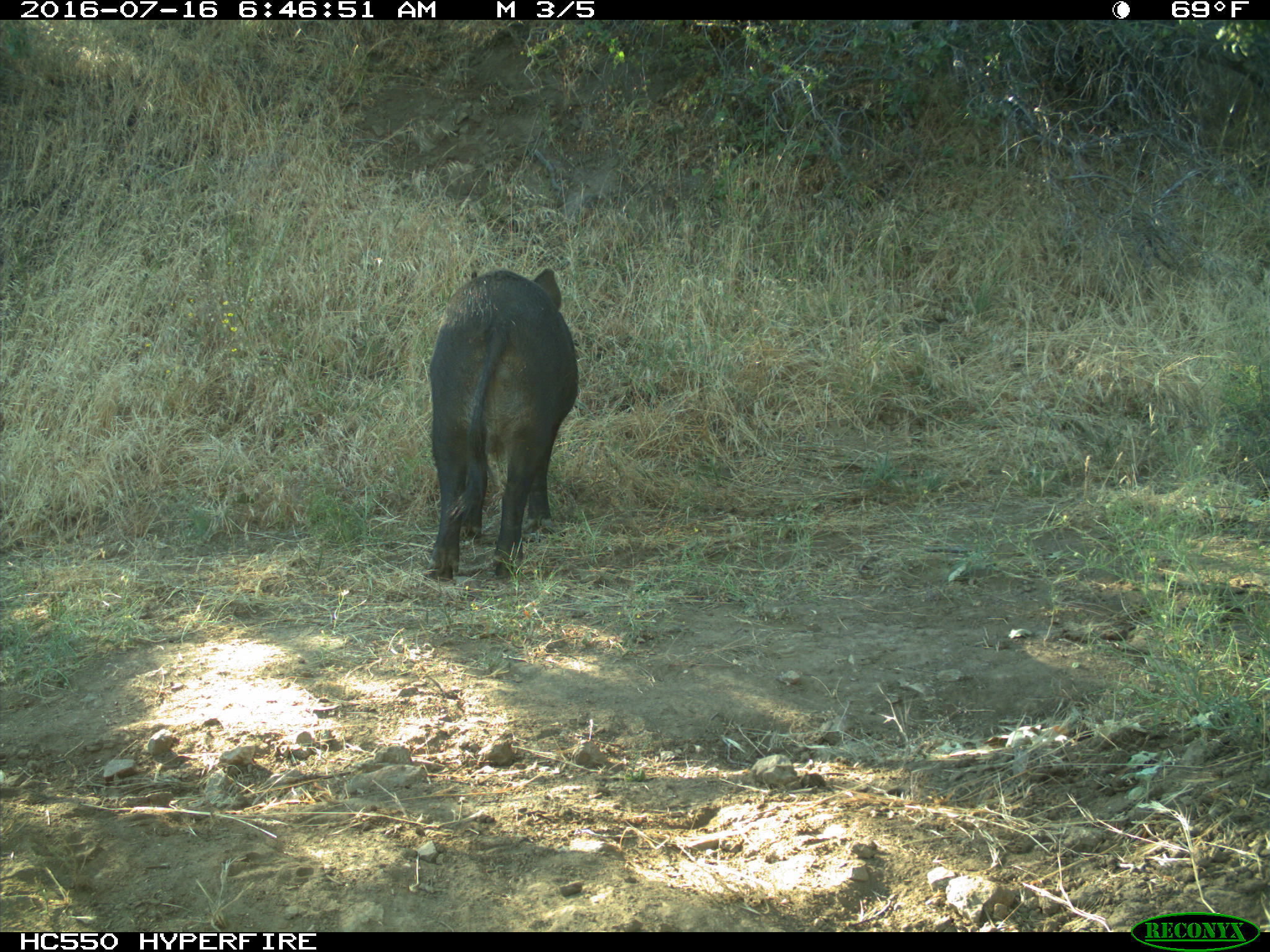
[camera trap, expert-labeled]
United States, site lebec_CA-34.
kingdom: Animalia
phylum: Chordata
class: Mammalia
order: Artiodactyla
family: Suidae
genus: Sus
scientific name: Sus scrofa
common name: wild boar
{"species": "Sus scrofa (wild boar)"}